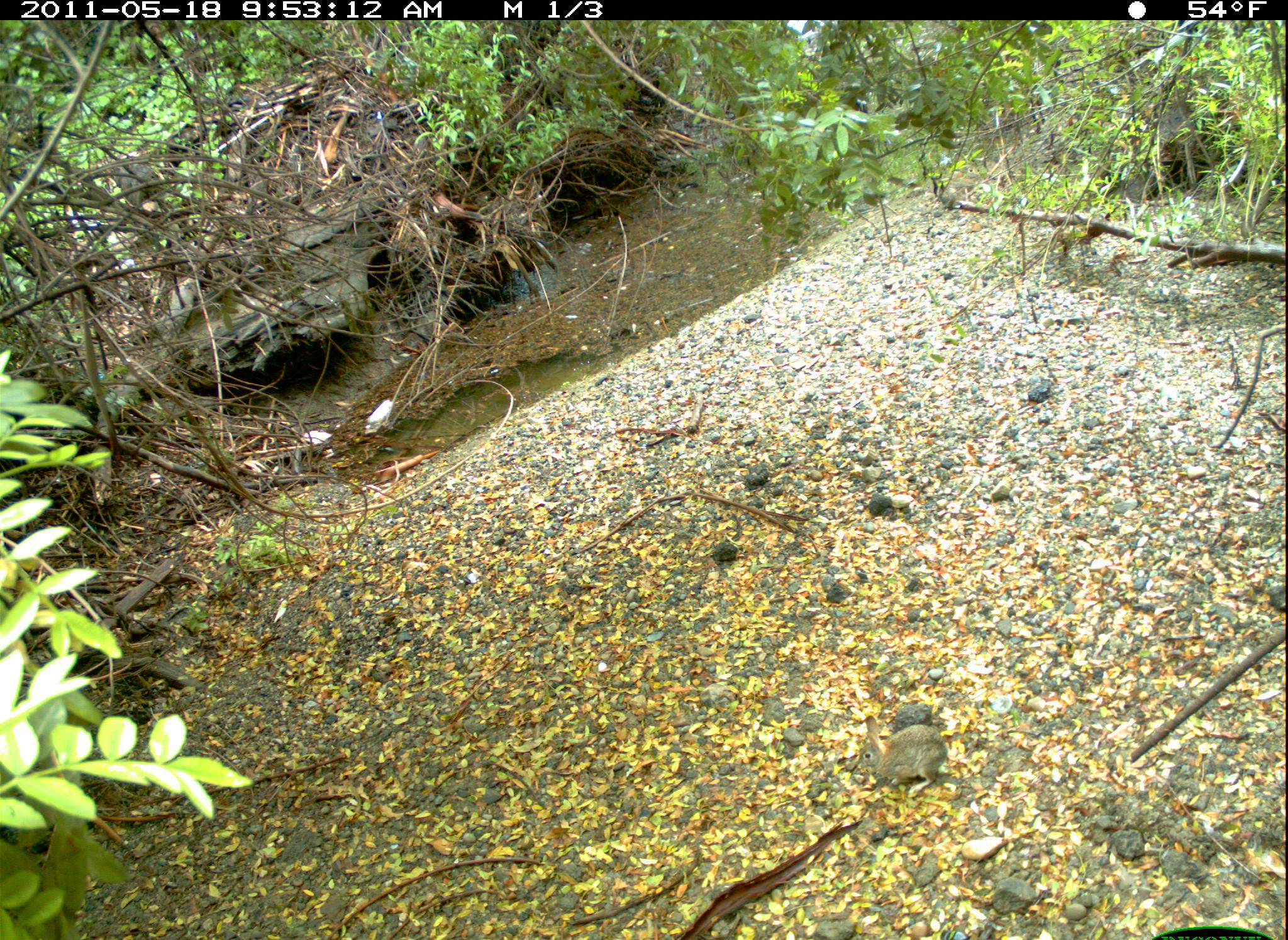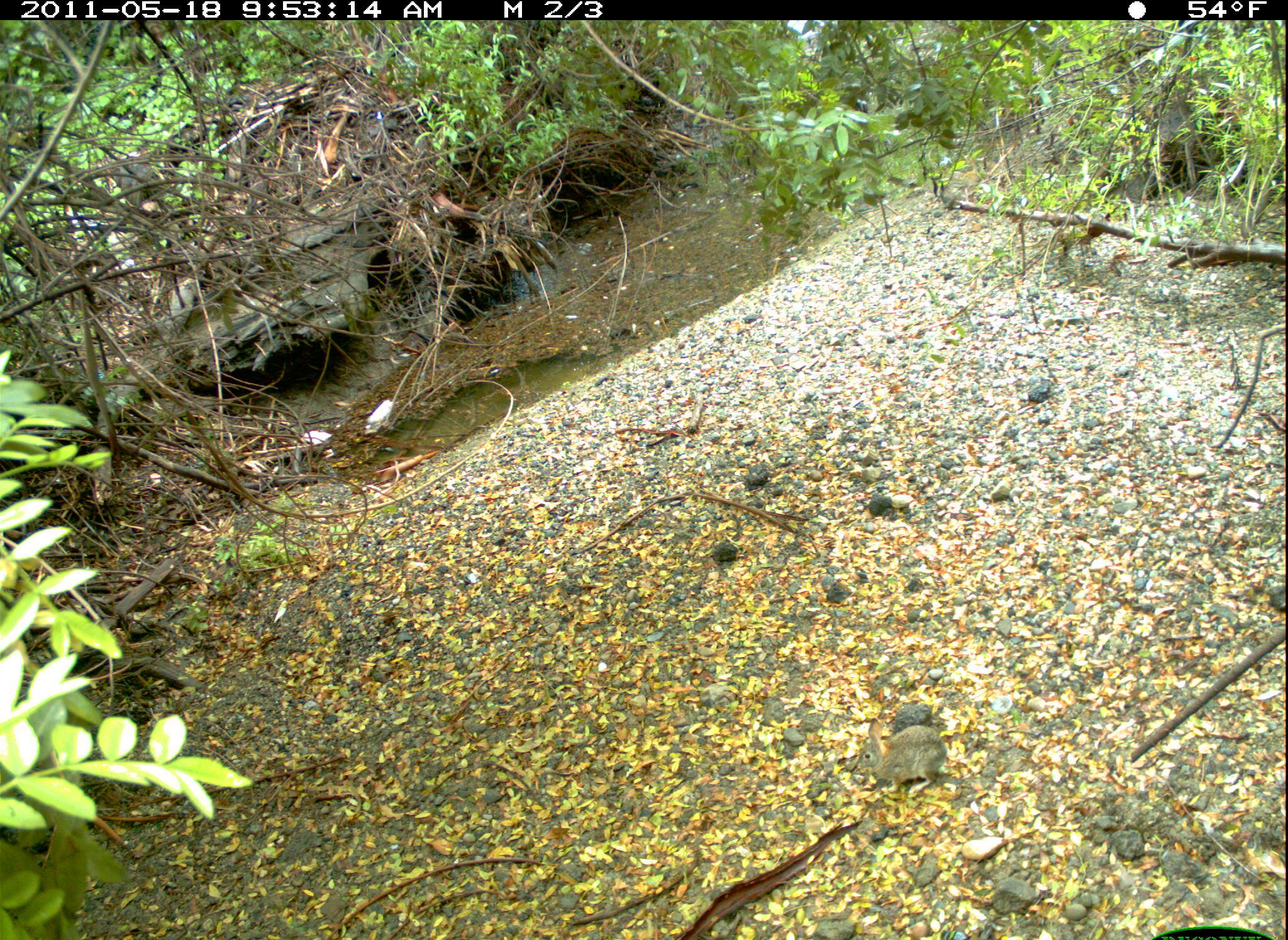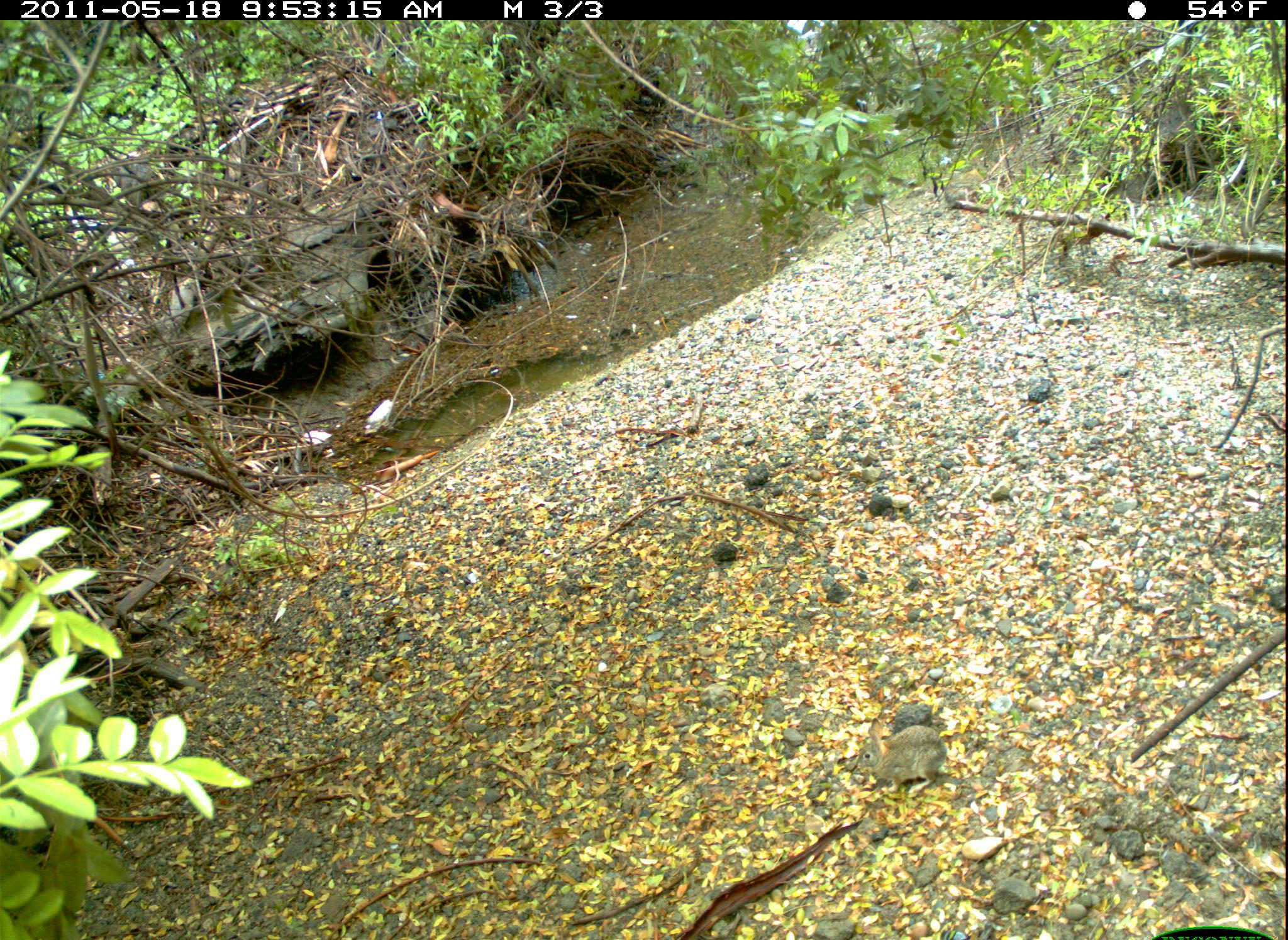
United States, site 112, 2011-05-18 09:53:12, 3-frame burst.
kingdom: Animalia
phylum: Chordata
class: Mammalia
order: Lagomorpha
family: Leporidae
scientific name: Leporidae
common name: rabbits and hares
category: rabbit